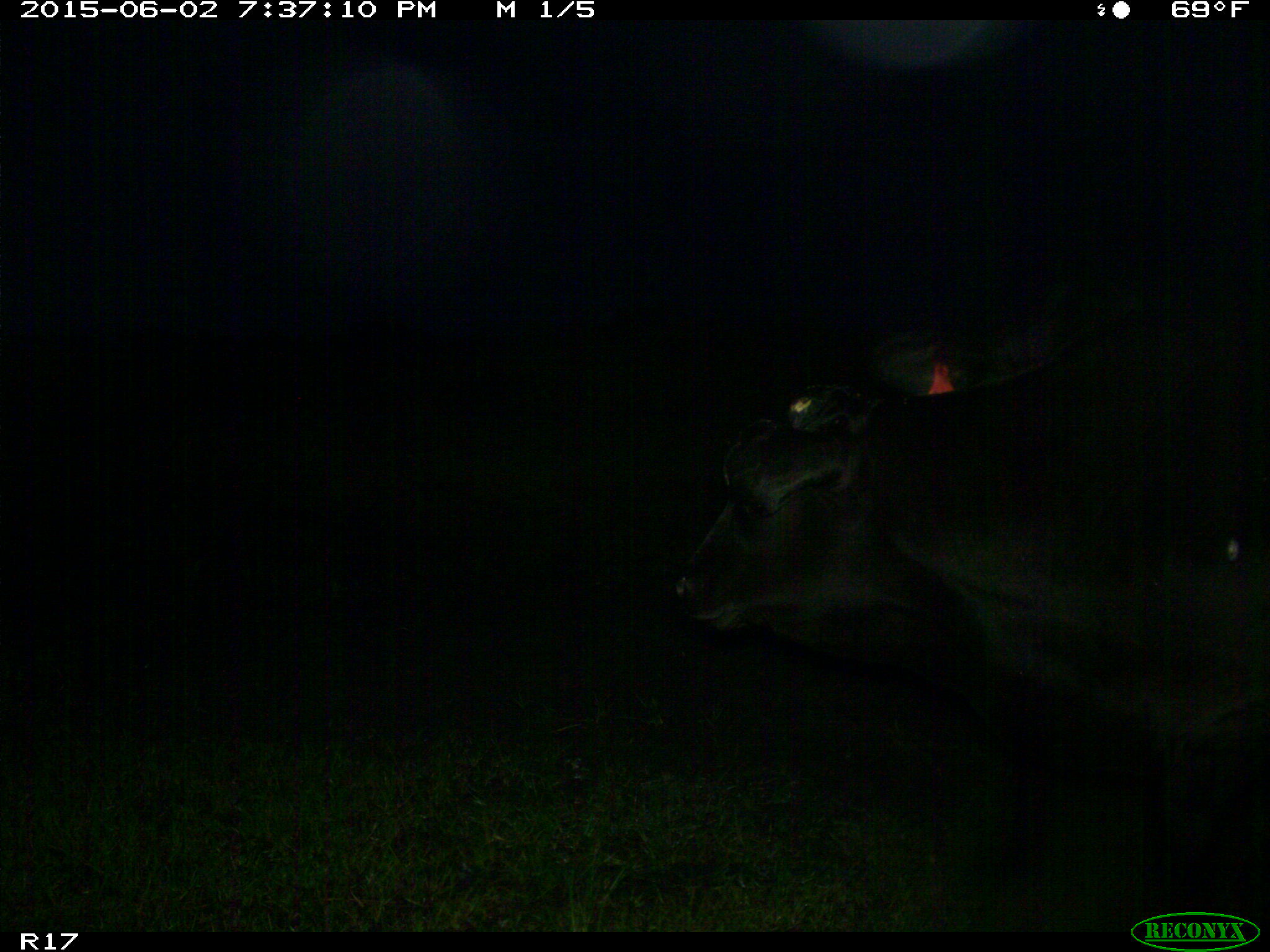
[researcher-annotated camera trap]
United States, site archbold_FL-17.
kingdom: Animalia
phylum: Chordata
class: Mammalia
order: Artiodactyla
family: Bovidae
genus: Bos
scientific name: Bos taurus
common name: domestic cow